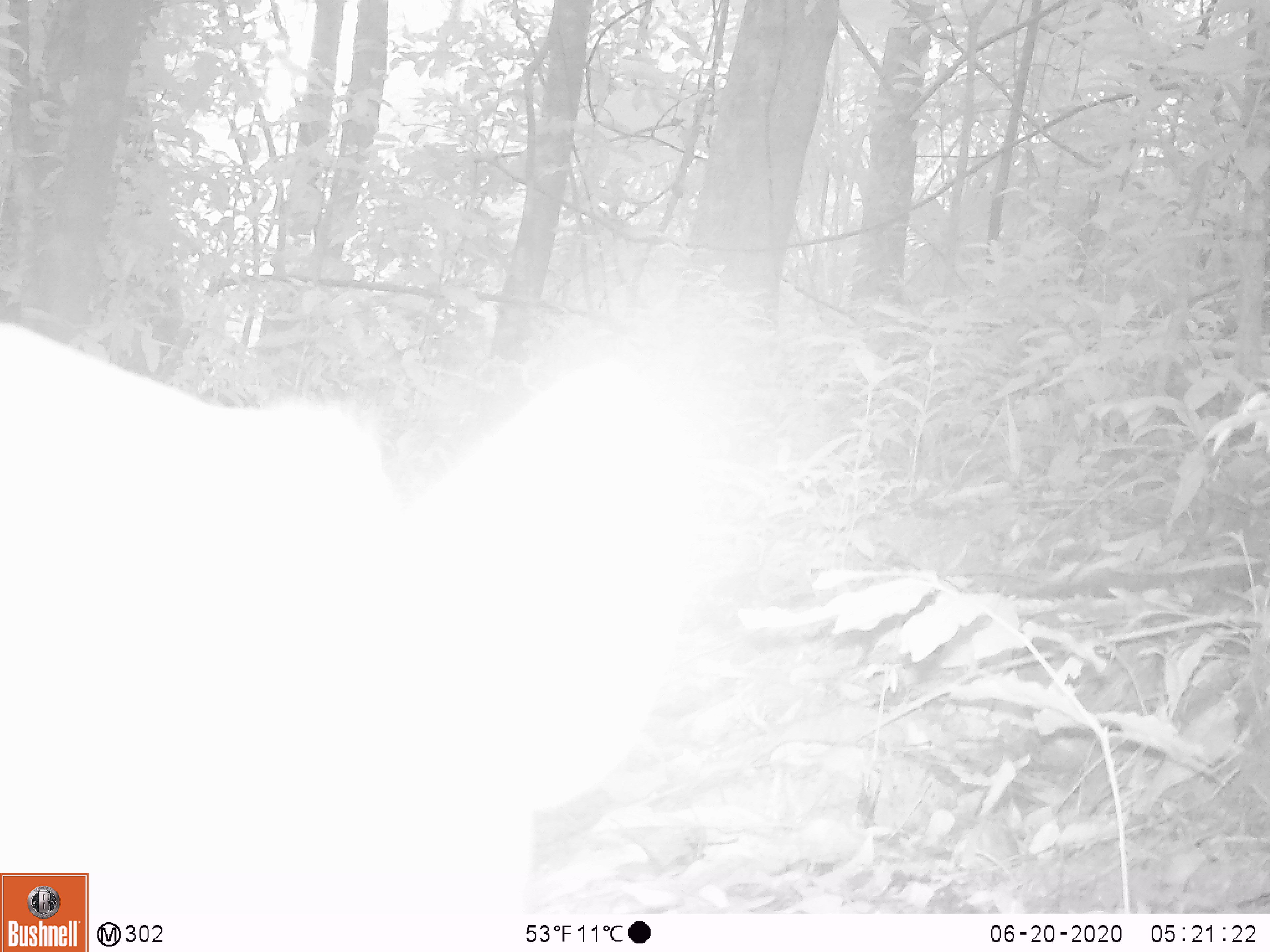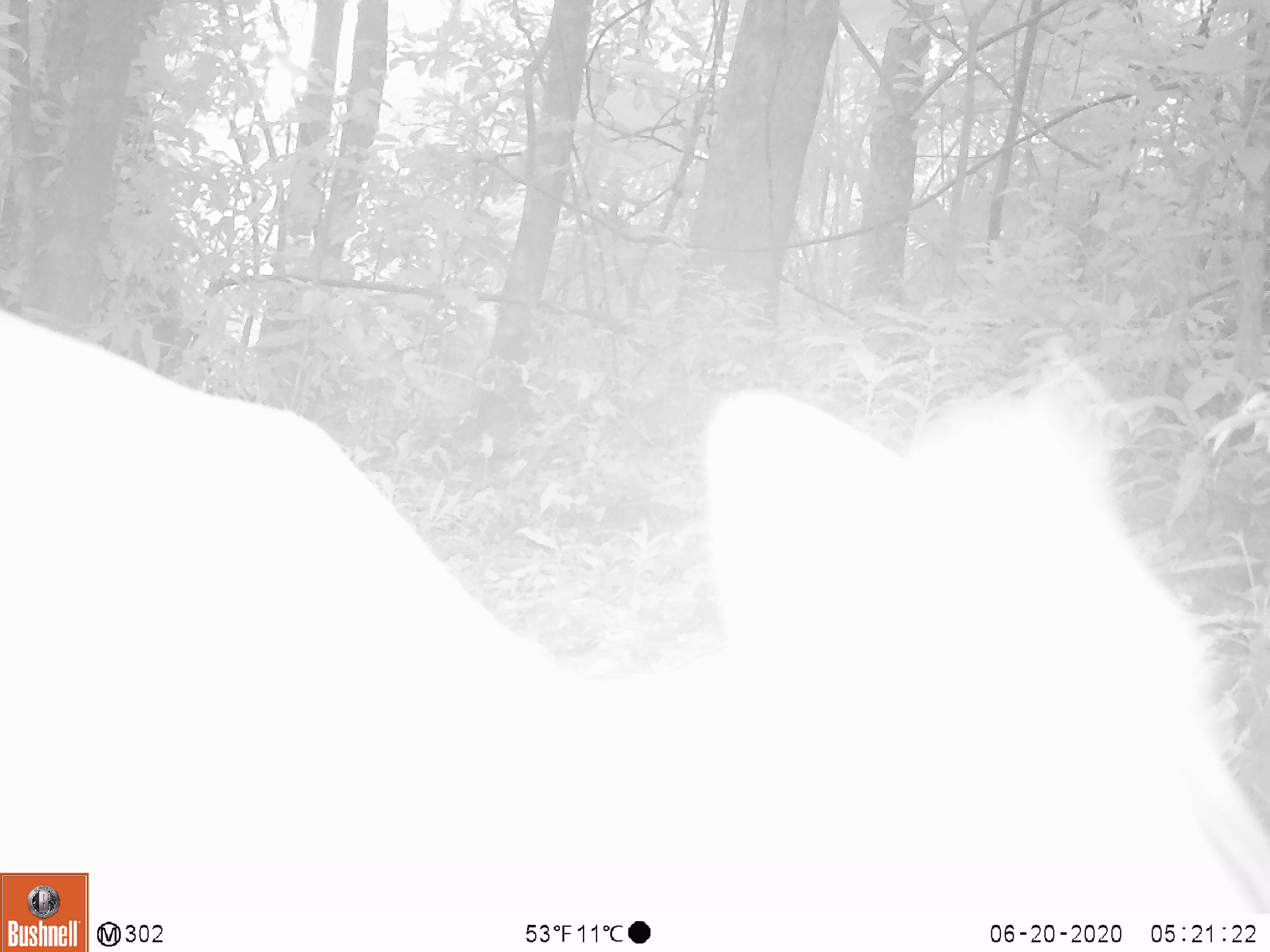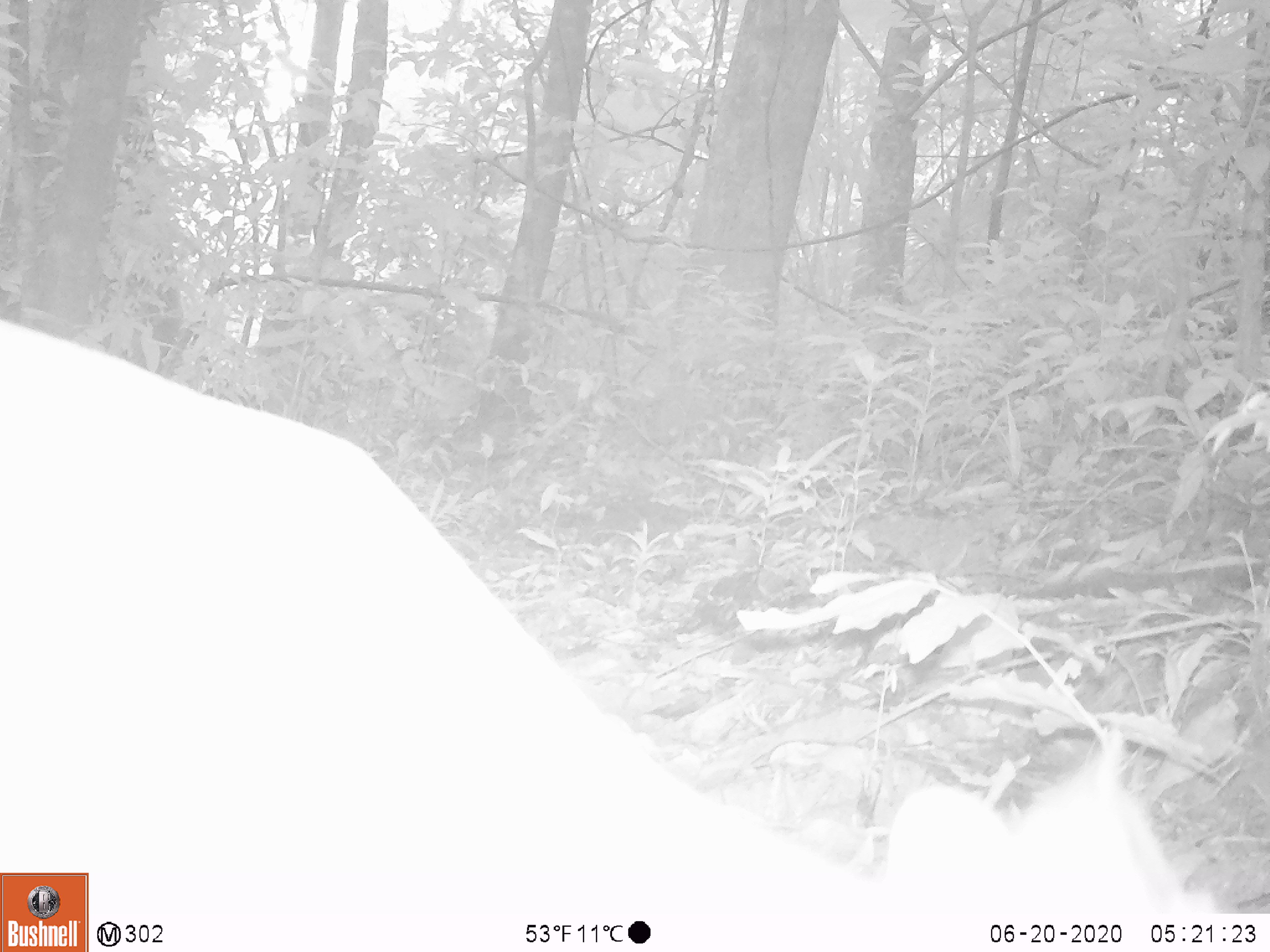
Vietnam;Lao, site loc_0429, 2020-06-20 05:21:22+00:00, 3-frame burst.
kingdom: Animalia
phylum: Chordata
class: Mammalia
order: Artiodactyla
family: Cervidae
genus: Muntiacus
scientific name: Muntiacus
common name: muntjacs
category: unidentified muntjac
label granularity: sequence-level